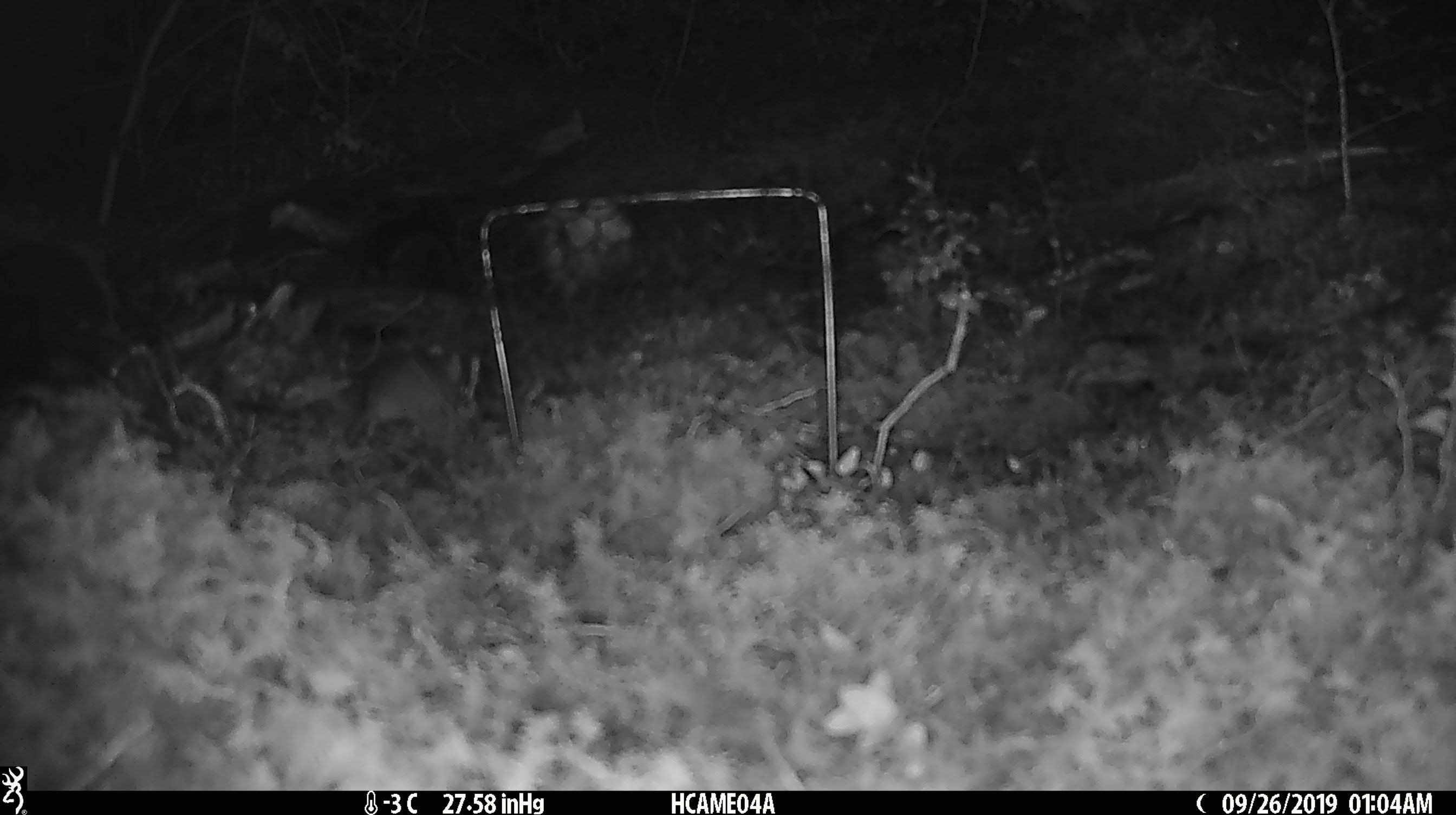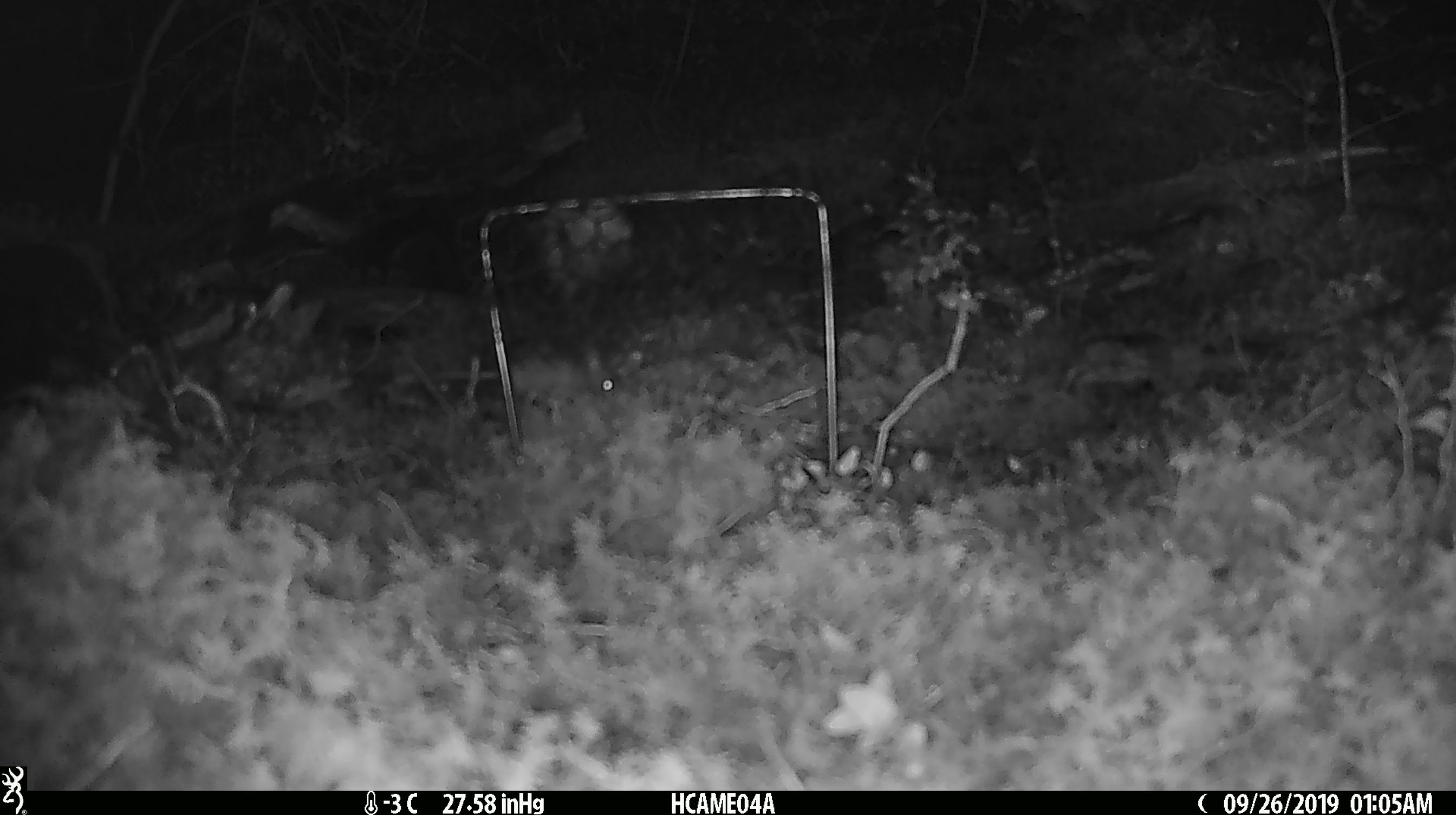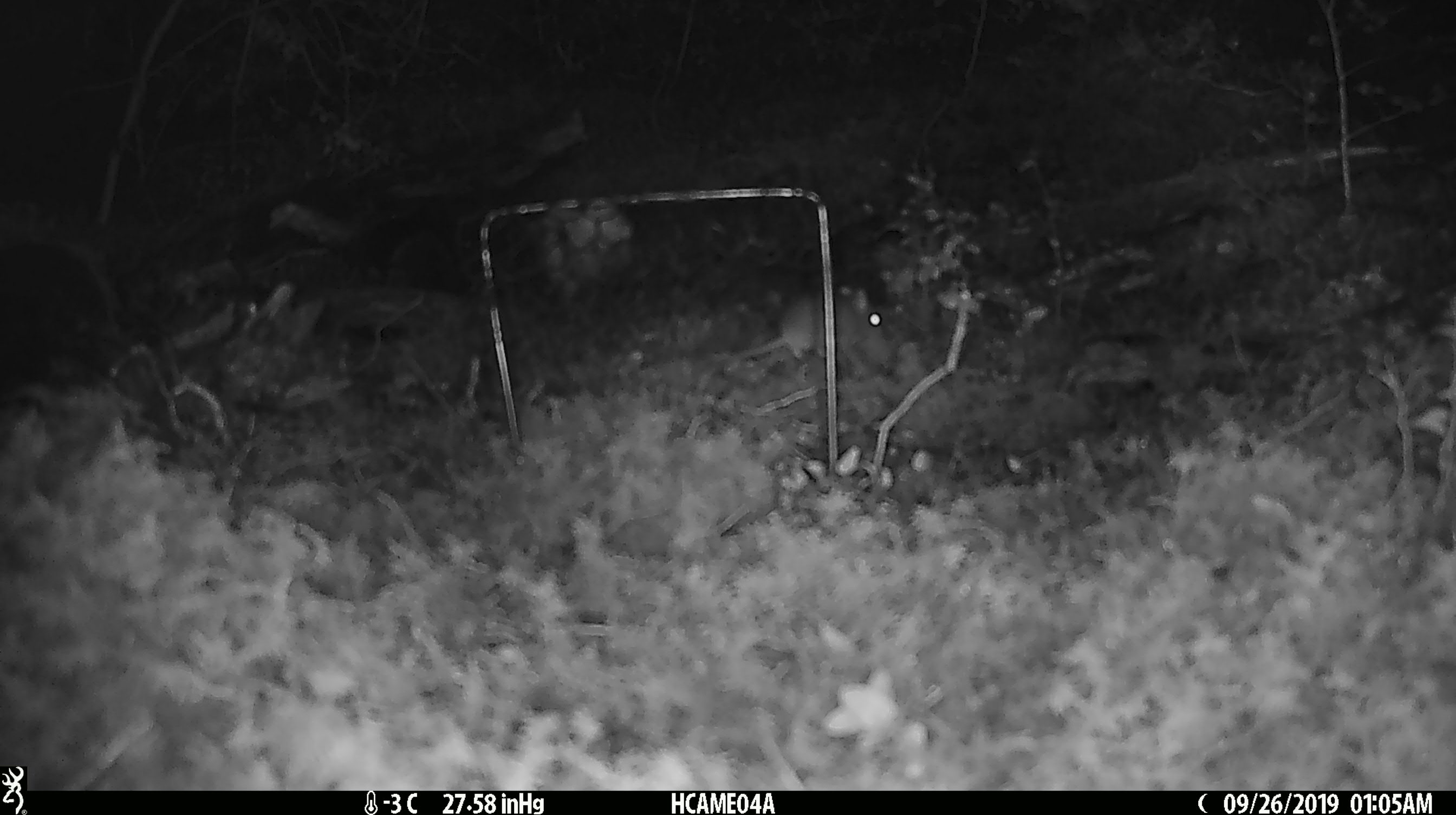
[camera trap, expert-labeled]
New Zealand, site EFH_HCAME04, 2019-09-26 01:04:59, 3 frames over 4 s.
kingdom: Animalia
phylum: Chordata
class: Mammalia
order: Rodentia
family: Muridae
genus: Mus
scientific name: Mus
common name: mouse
Mouse (Mus).